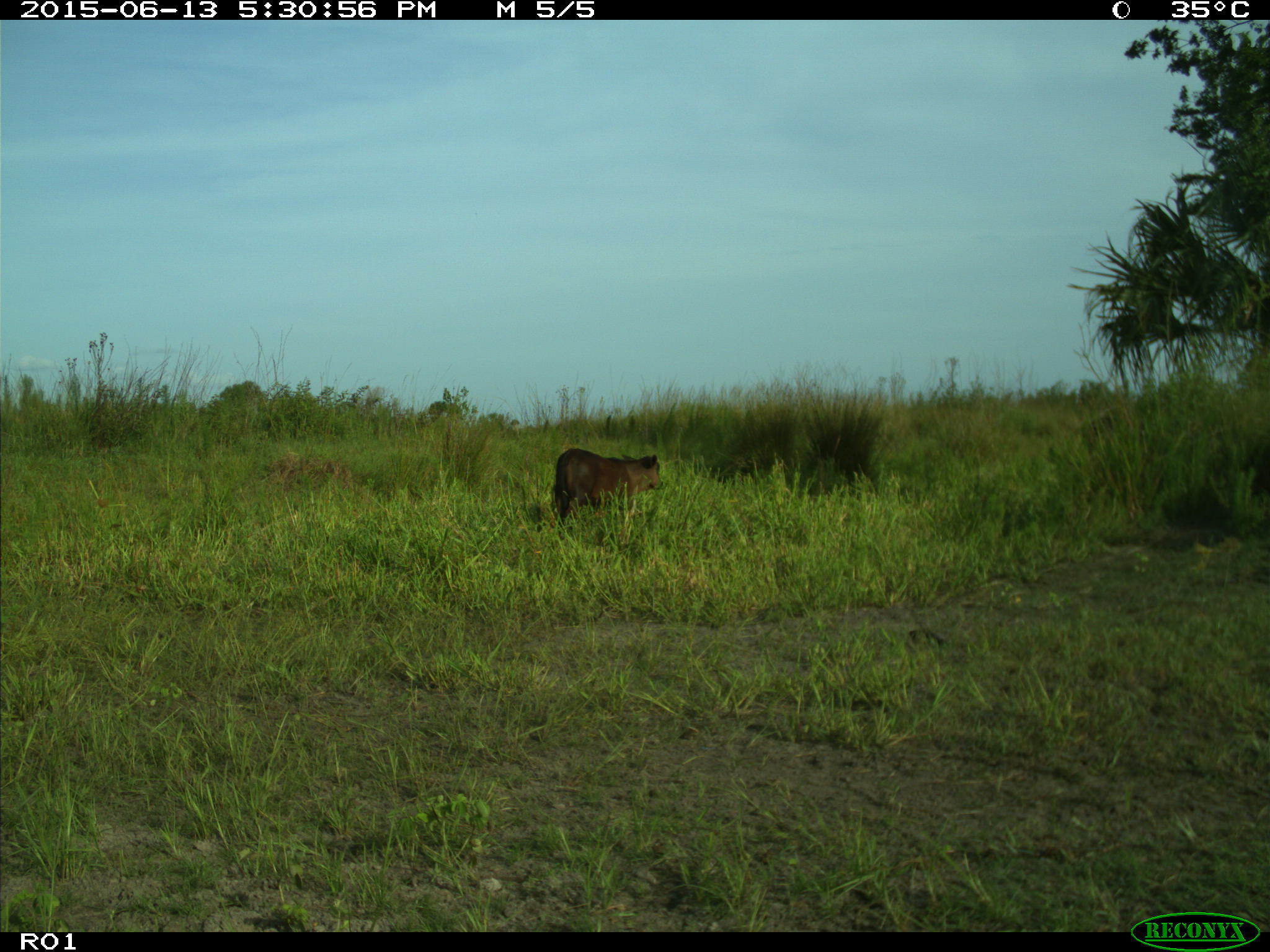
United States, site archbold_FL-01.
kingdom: Animalia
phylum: Chordata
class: Mammalia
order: Artiodactyla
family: Bovidae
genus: Bos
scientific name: Bos taurus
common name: domestic cow